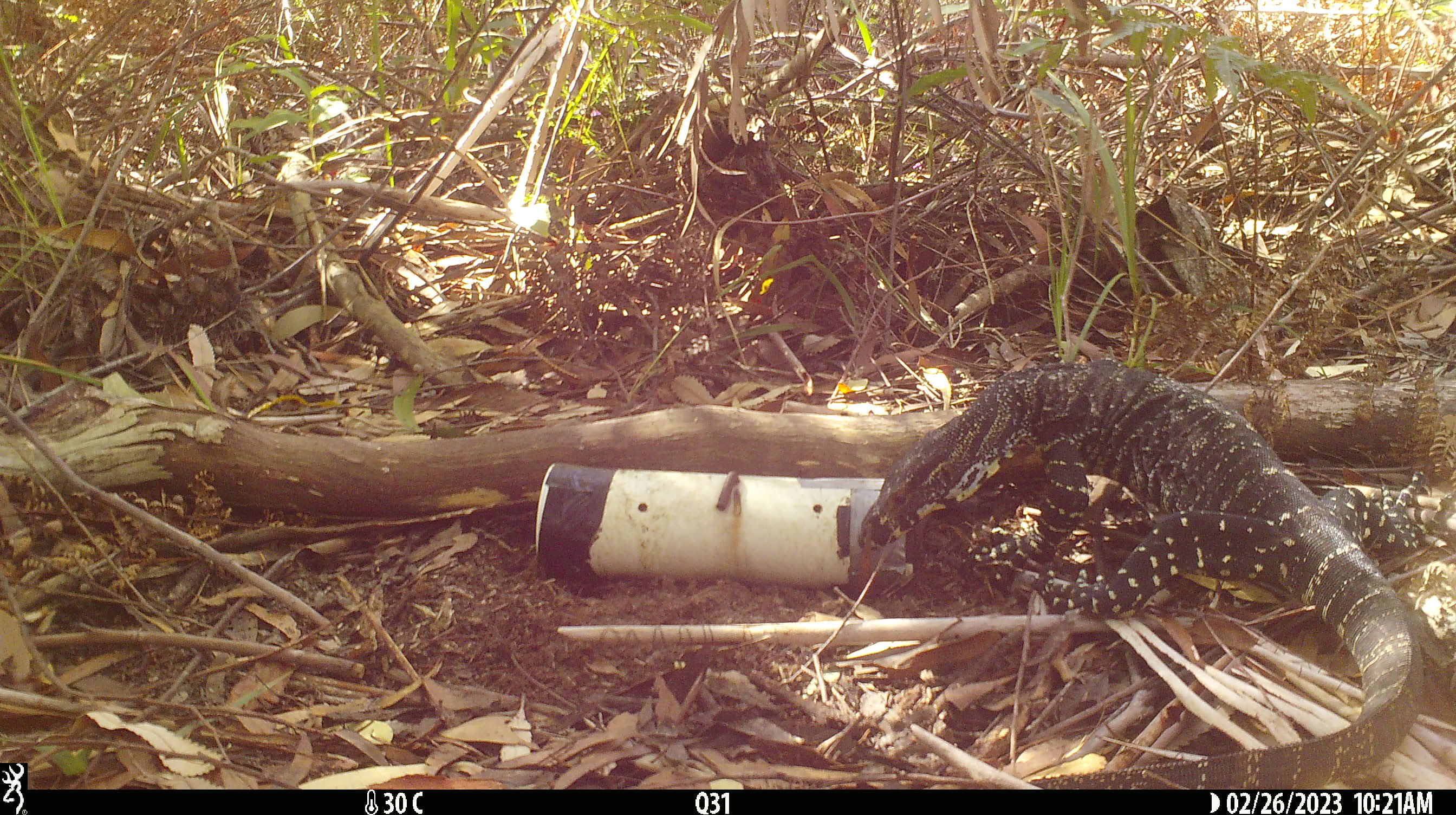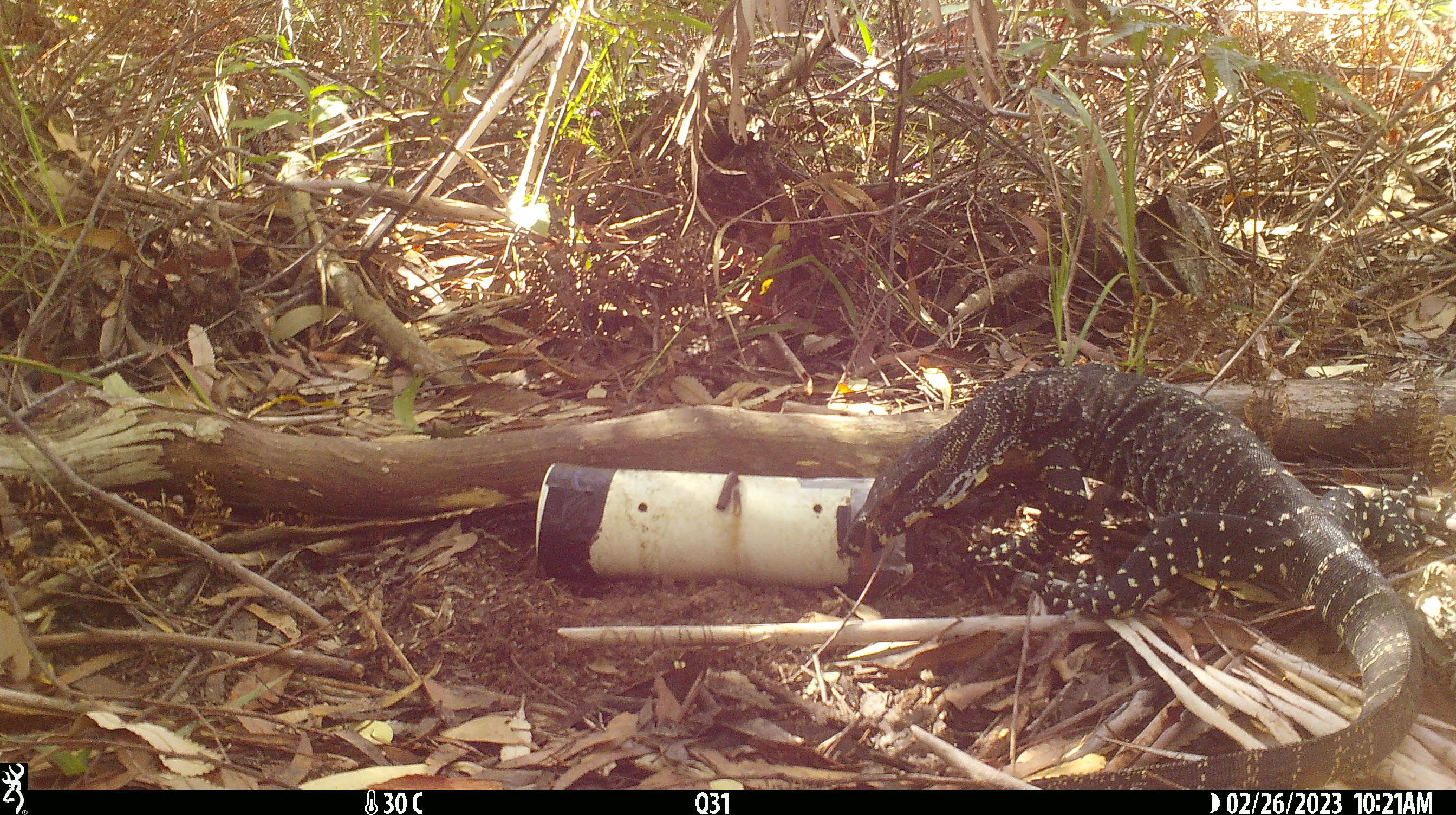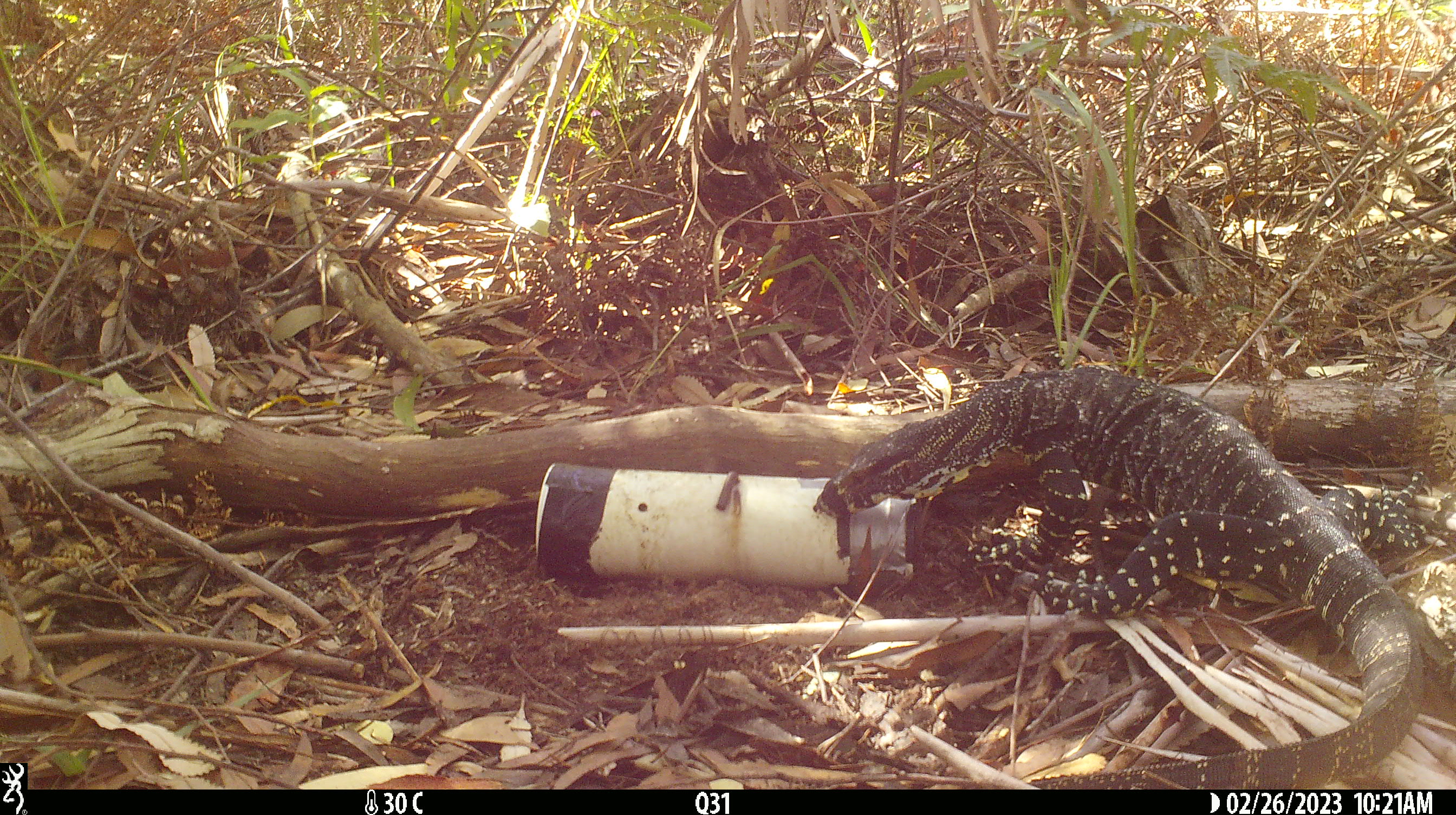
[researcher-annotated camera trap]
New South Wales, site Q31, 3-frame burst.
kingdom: Animalia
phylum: Chordata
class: Reptilia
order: Squamata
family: Varanidae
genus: Varanus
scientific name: Varanus varius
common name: lace monitor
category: goanna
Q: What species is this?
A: Goanna (lace monitor) (Varanus varius).